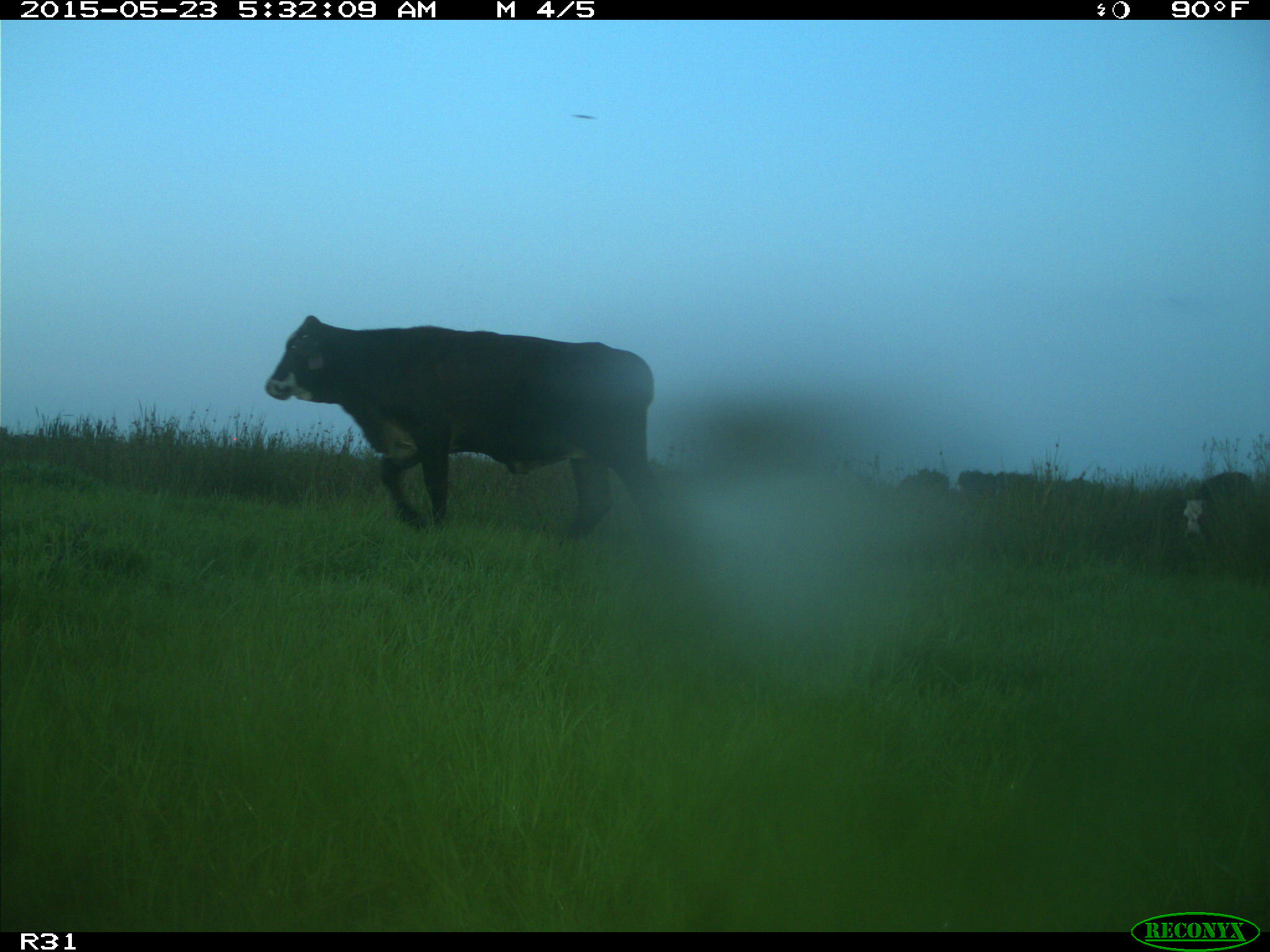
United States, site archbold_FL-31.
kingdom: Animalia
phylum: Chordata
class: Mammalia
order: Artiodactyla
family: Bovidae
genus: Bos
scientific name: Bos taurus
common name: domestic cow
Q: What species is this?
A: Bos taurus (domestic cow).